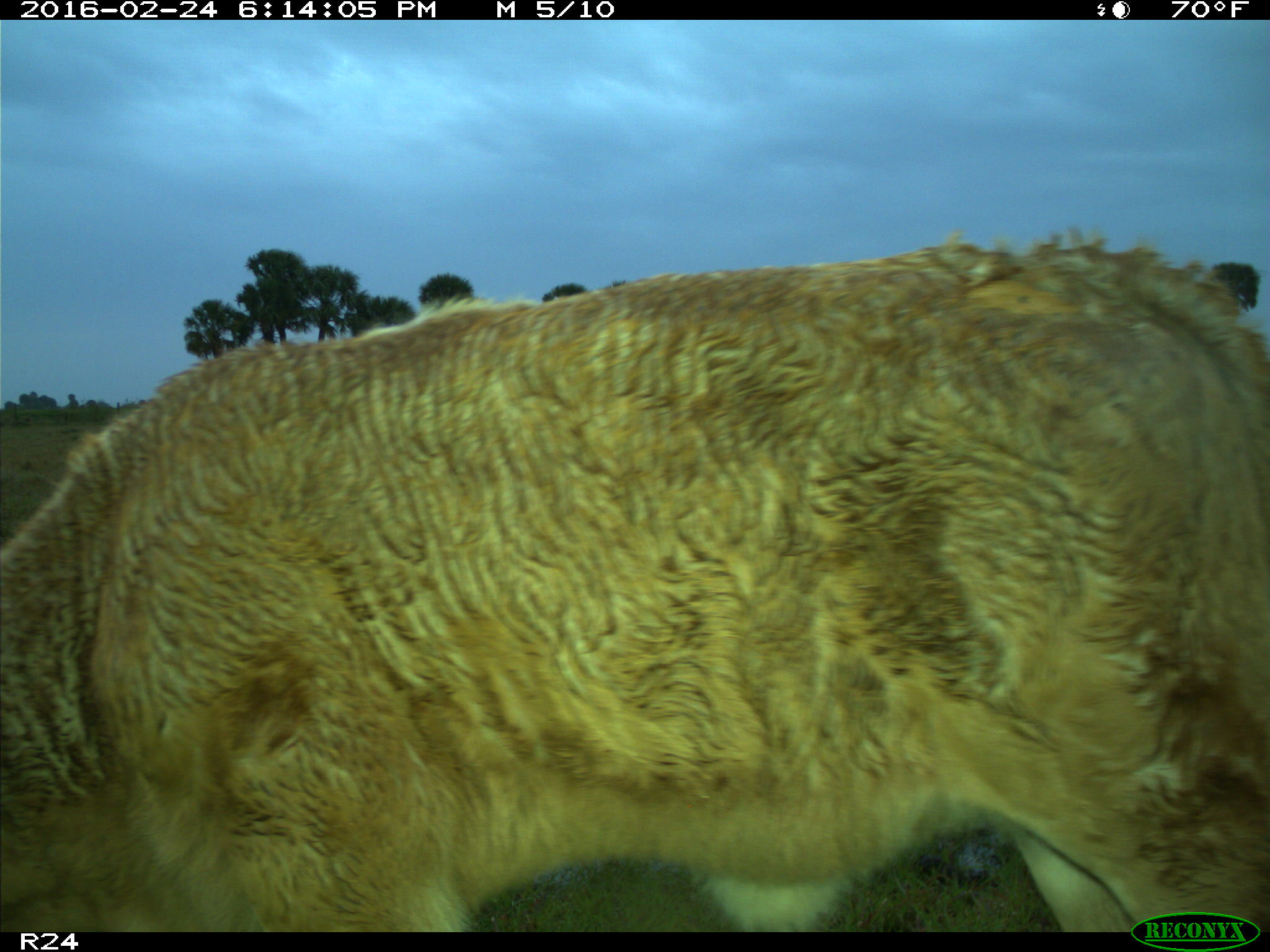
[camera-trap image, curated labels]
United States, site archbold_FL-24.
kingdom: Animalia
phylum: Chordata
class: Mammalia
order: Artiodactyla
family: Bovidae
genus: Bos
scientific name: Bos taurus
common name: domestic cow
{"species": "Bos taurus (domestic cow)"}